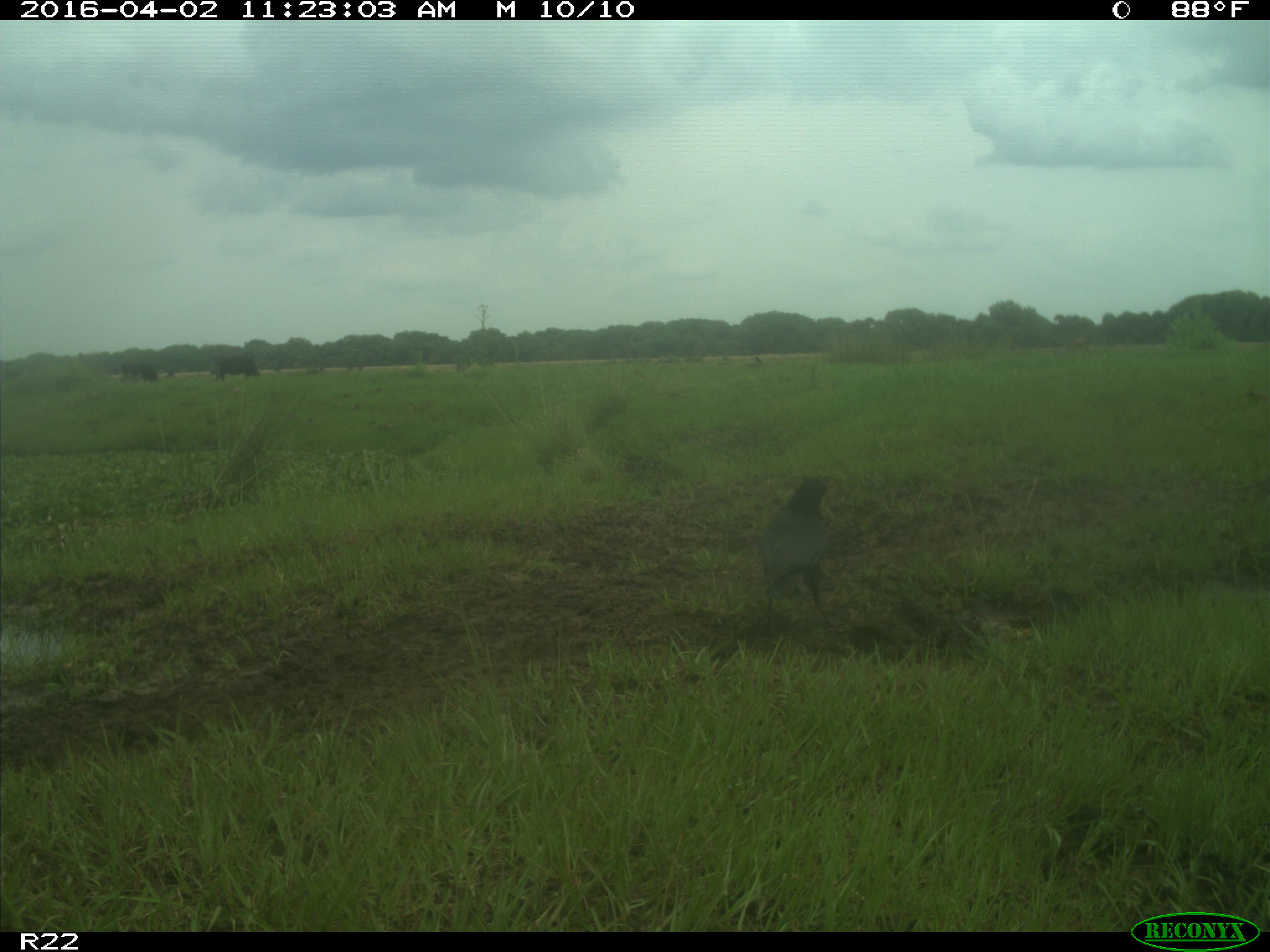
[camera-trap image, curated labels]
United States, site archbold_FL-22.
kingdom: Animalia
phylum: Chordata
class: Mammalia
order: Artiodactyla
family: Bovidae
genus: Bos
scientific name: Bos taurus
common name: domestic cow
Bos taurus (domestic cow).